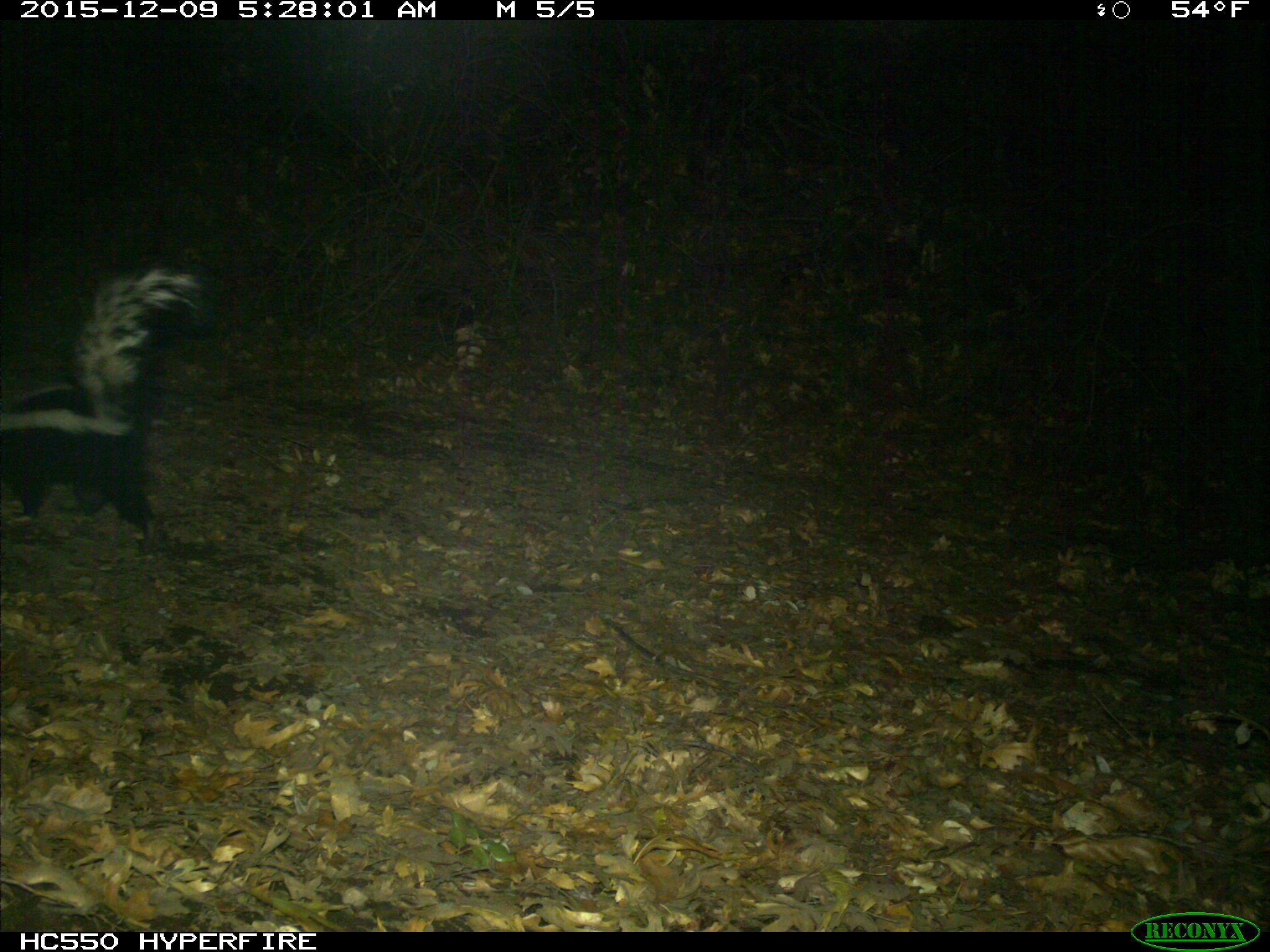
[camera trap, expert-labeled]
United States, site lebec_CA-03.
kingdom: Animalia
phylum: Chordata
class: Mammalia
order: Carnivora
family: Mephitidae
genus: Mephitis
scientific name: Mephitis mephitis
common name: striped skunk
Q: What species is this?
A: Mephitis mephitis (striped skunk).